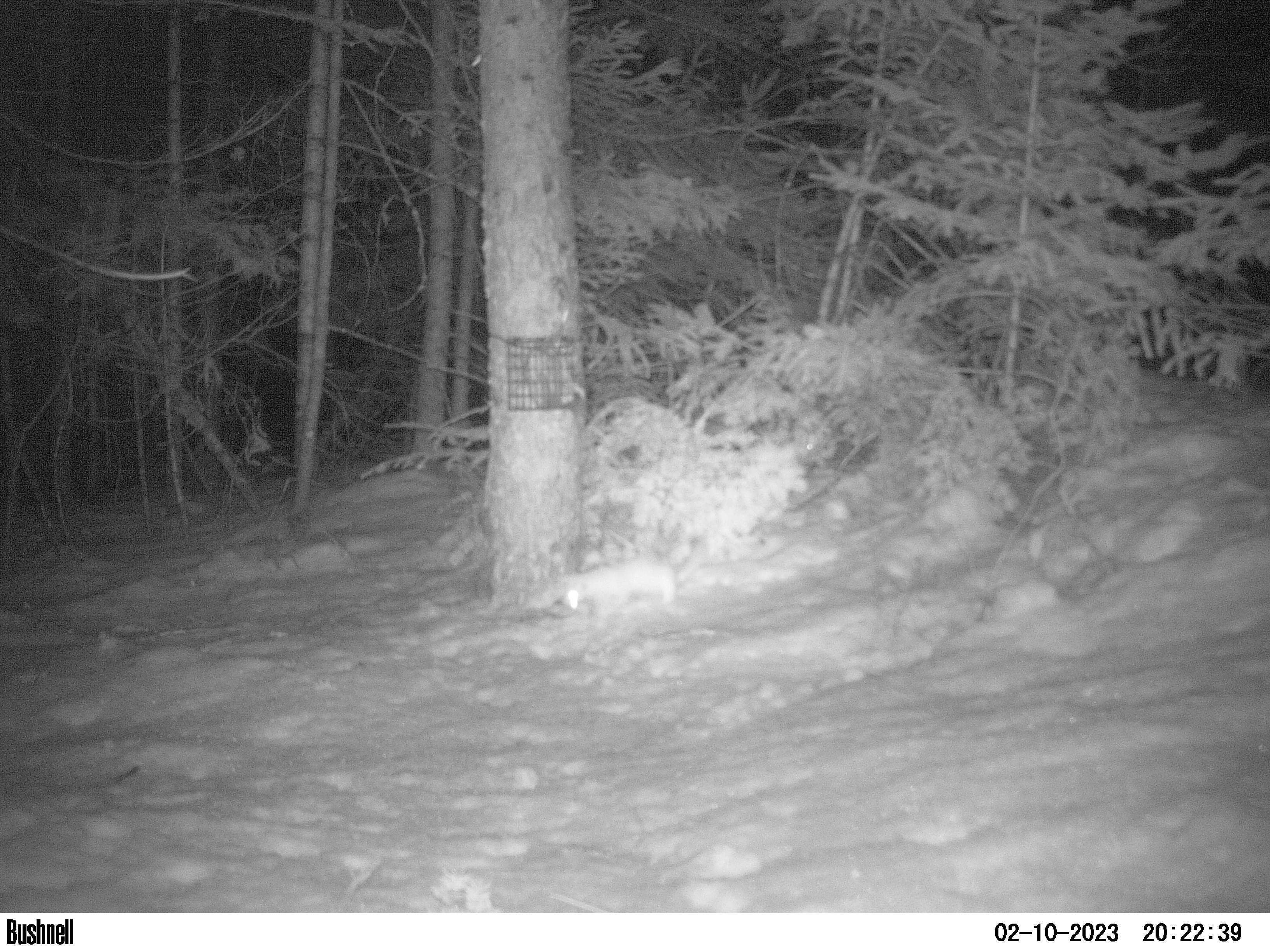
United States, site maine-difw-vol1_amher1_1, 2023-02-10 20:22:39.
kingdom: Animalia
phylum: Chordata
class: Mammalia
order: Carnivora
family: Mustelidae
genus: Neogale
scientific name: Neogale frenata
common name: long-tailed weasel